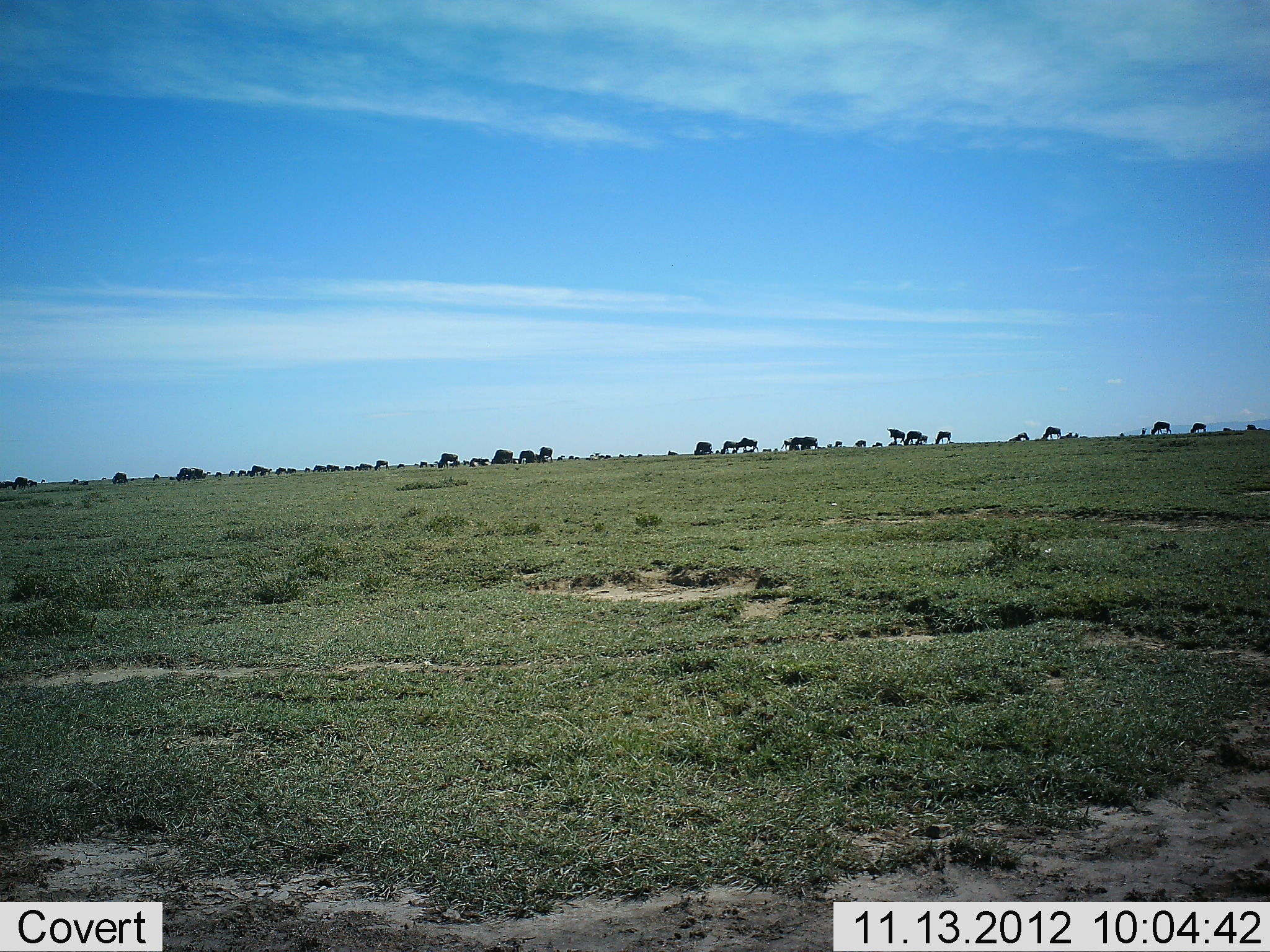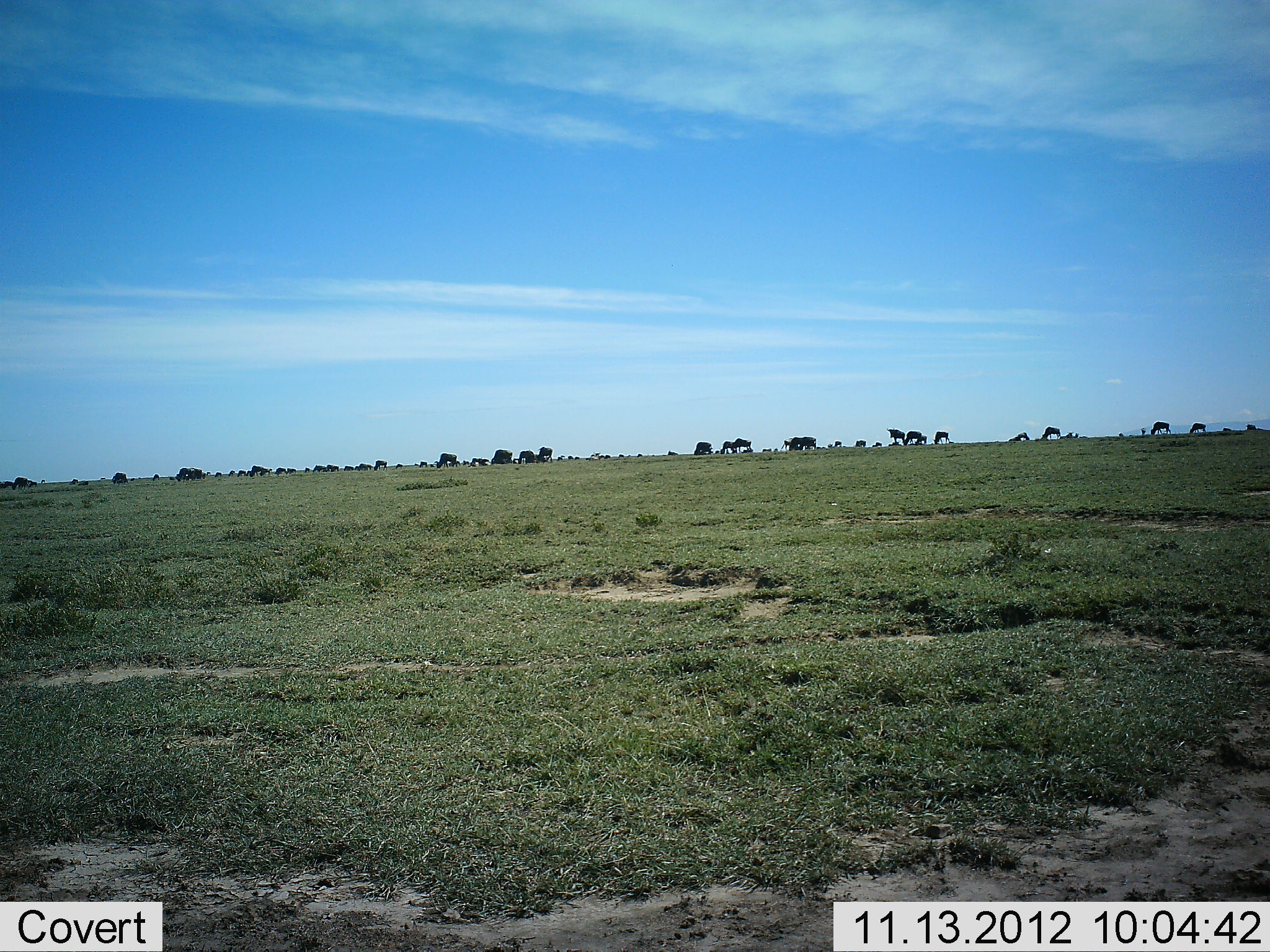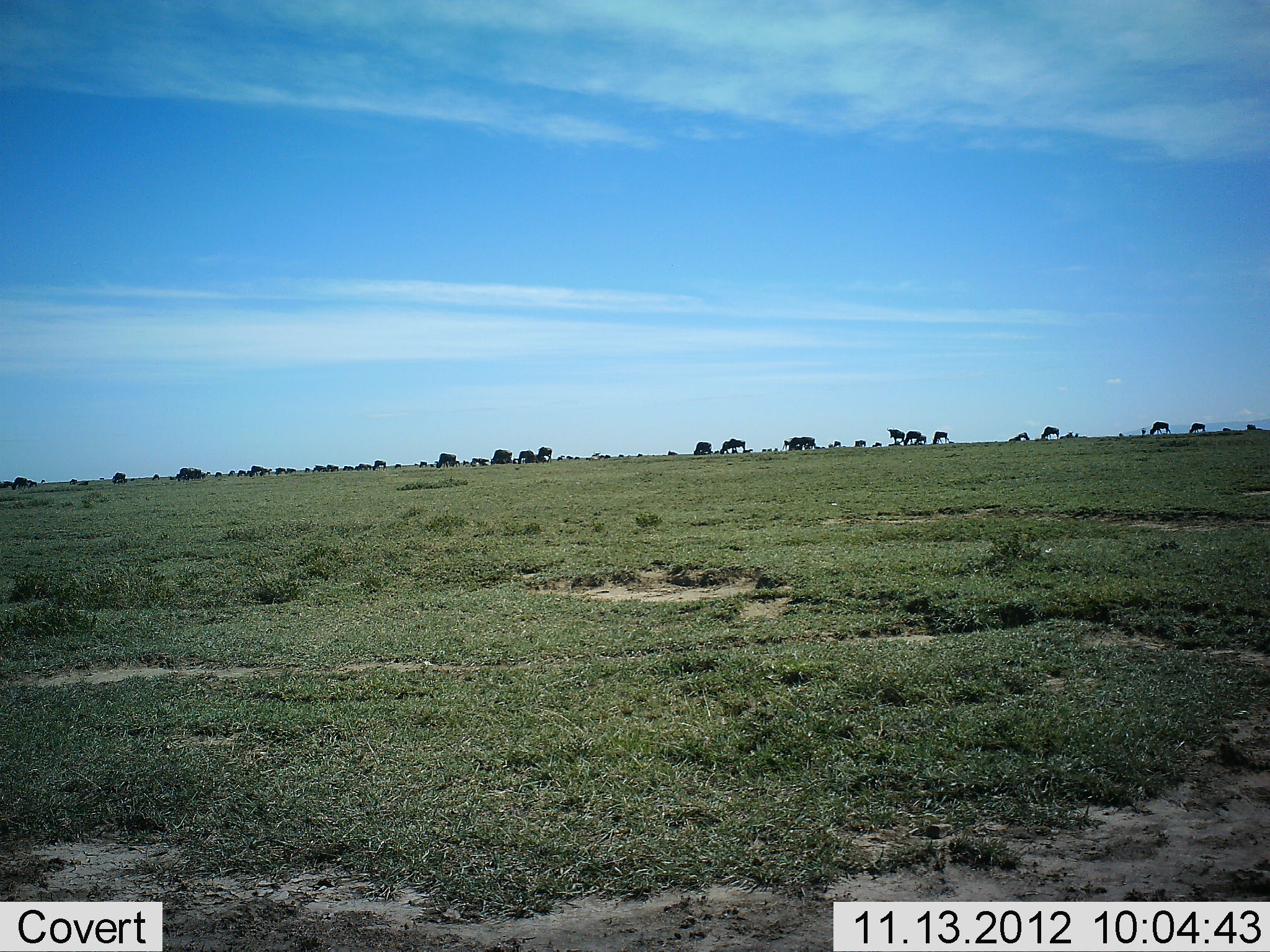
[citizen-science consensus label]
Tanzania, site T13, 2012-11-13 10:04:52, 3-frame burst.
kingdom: Animalia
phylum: Chordata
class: Mammalia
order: Artiodactyla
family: Bovidae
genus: Connochaetes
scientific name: Connochaetes taurinus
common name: blue wildebeest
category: wildebeest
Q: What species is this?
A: Wildebeest (blue wildebeest) (Connochaetes taurinus).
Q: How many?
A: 11-50.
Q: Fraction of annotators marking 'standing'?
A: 80%.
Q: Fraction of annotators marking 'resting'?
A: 10%.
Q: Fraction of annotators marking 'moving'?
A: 70%.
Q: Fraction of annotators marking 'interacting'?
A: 10%.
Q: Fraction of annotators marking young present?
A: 0%.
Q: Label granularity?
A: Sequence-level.